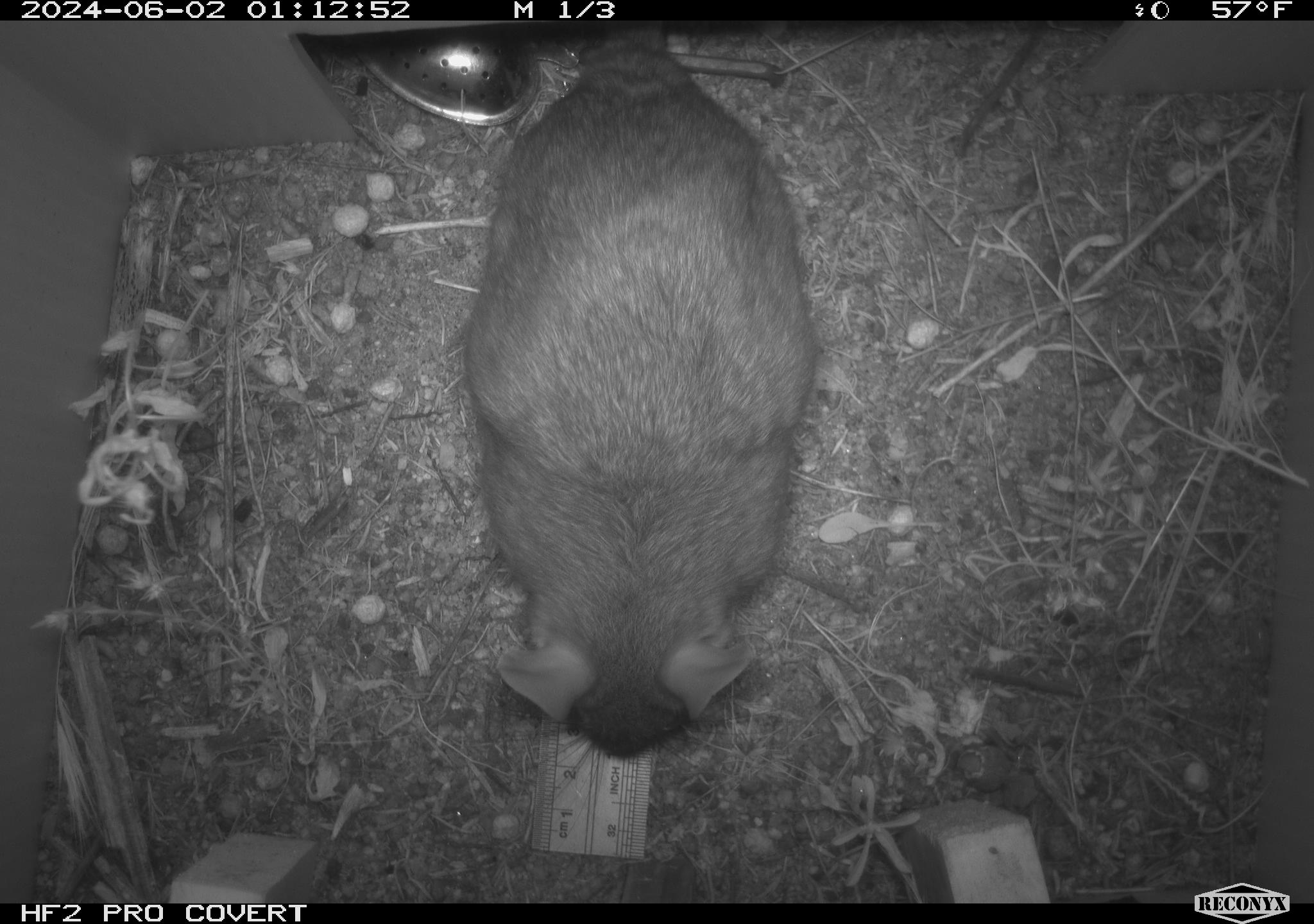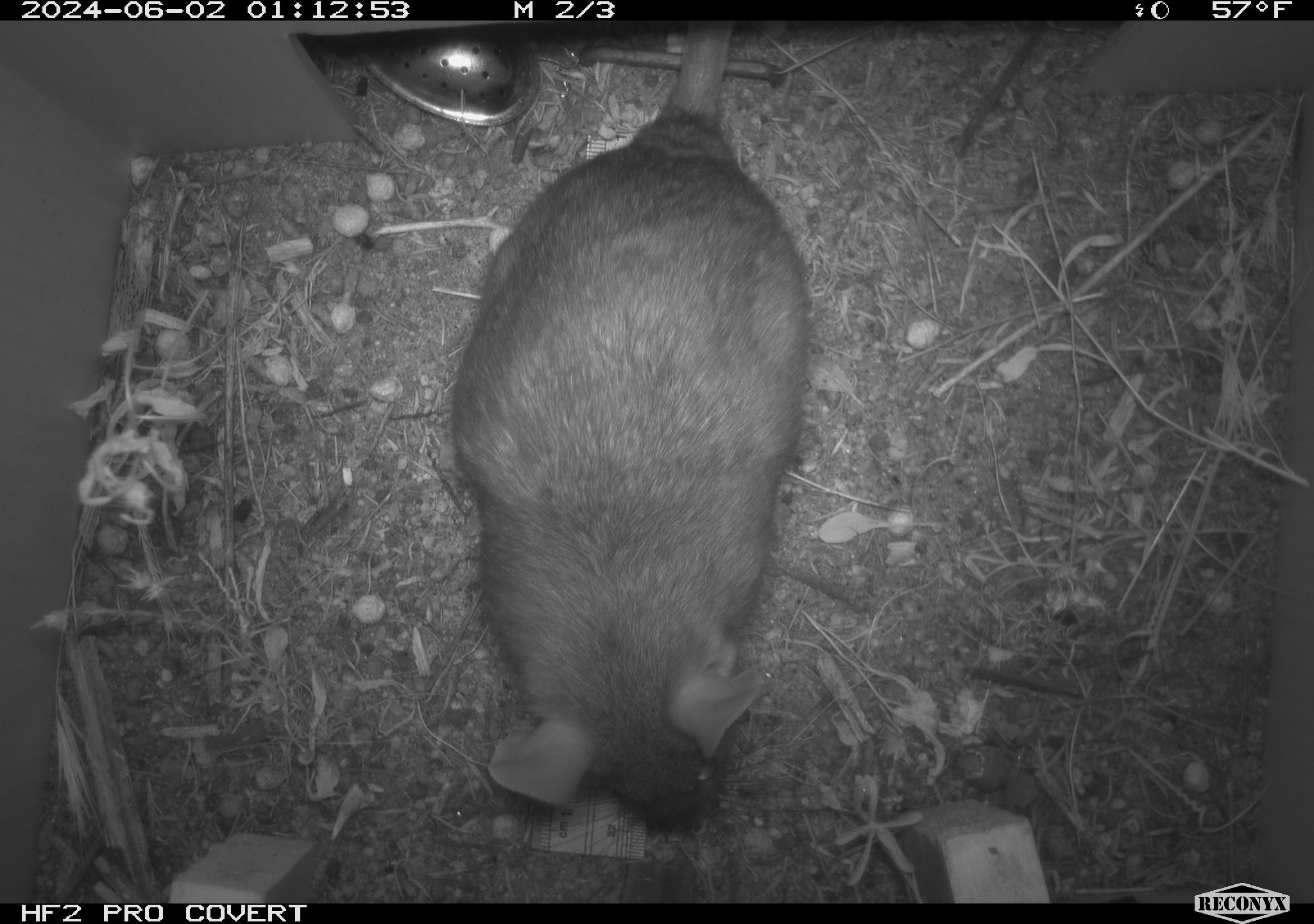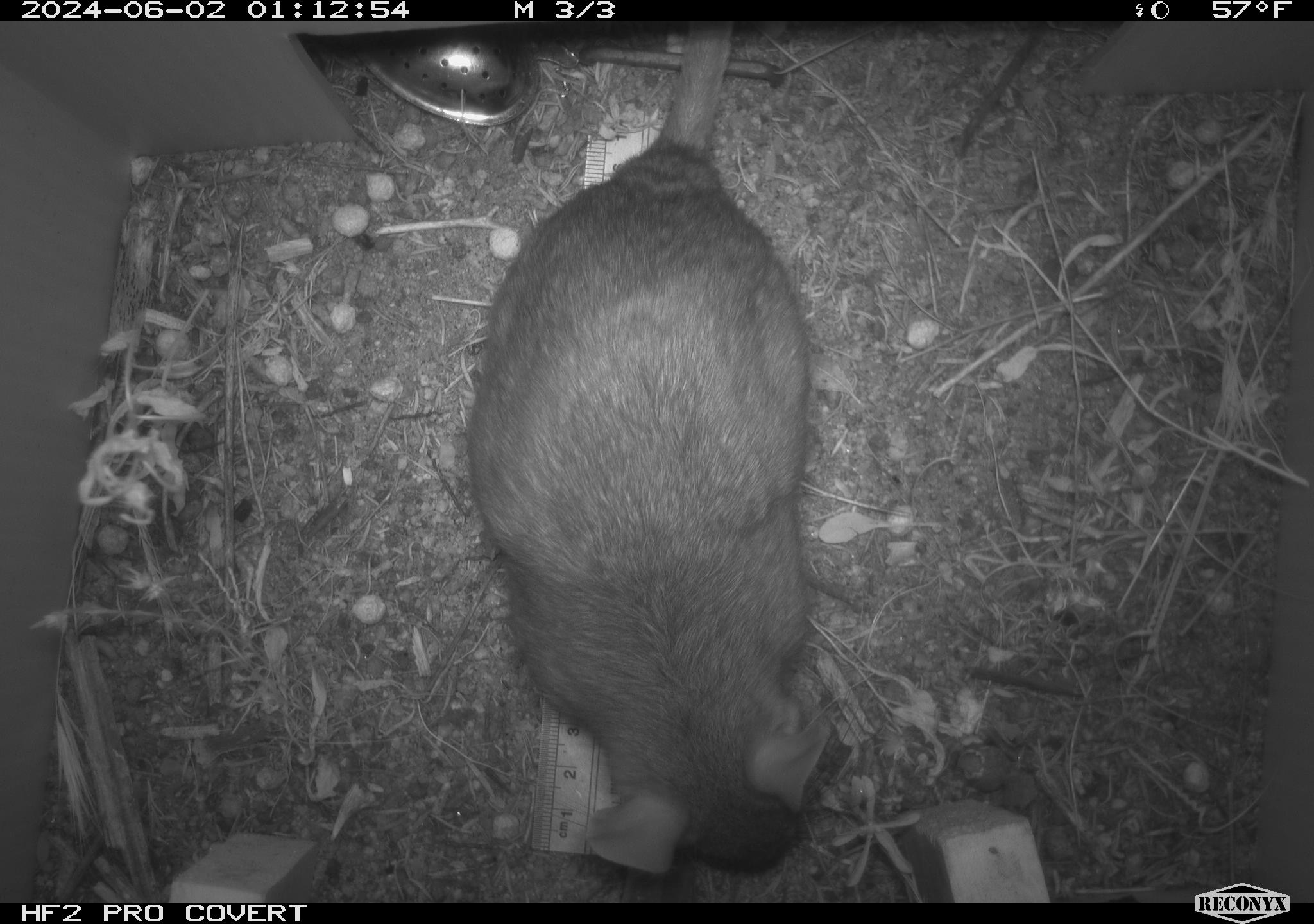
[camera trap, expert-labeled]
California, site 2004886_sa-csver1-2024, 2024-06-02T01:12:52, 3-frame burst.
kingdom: Animalia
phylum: Chordata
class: Mammalia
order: Rodentia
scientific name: Rodentia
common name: rodent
Rodent (Rodentia).